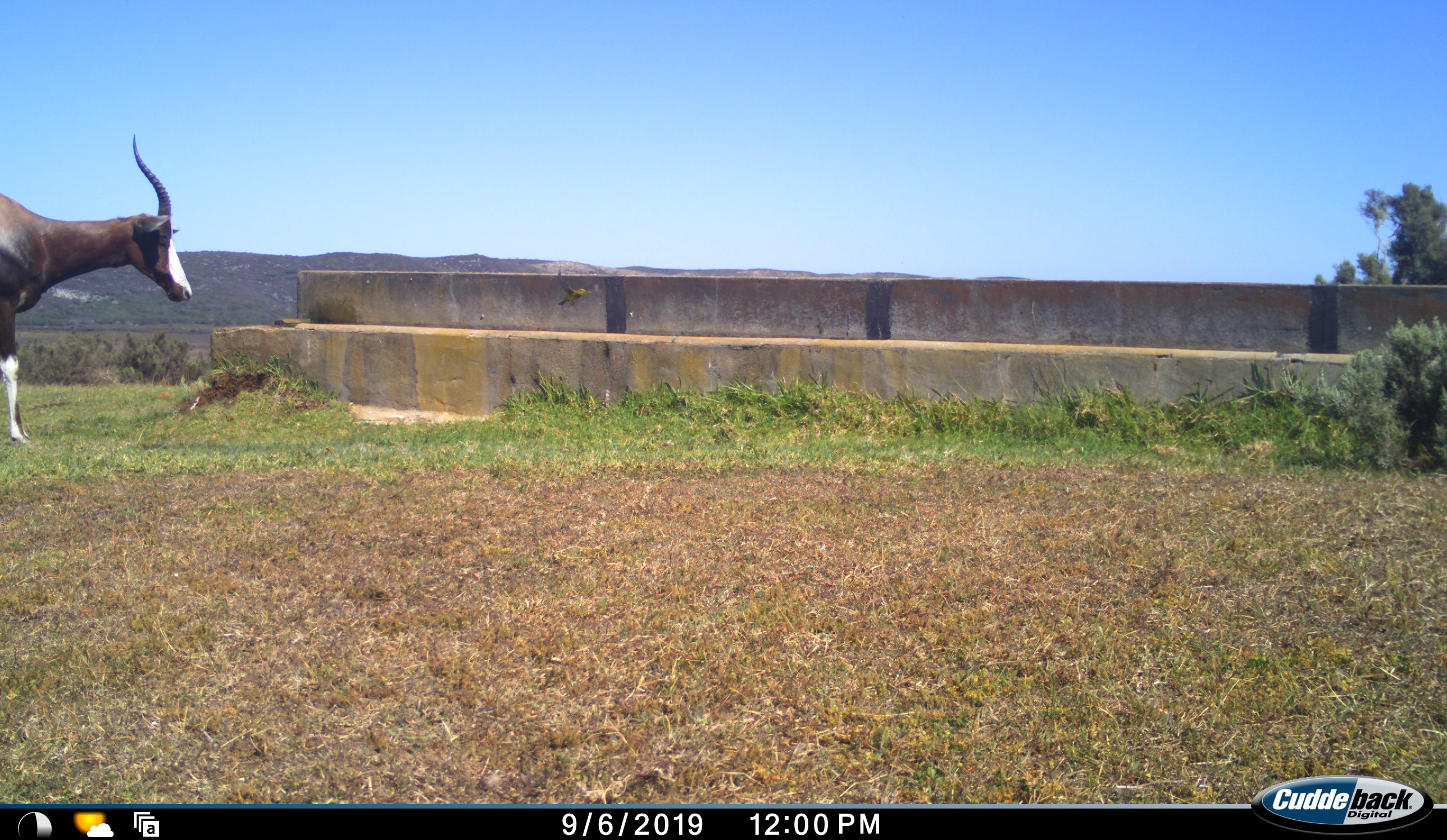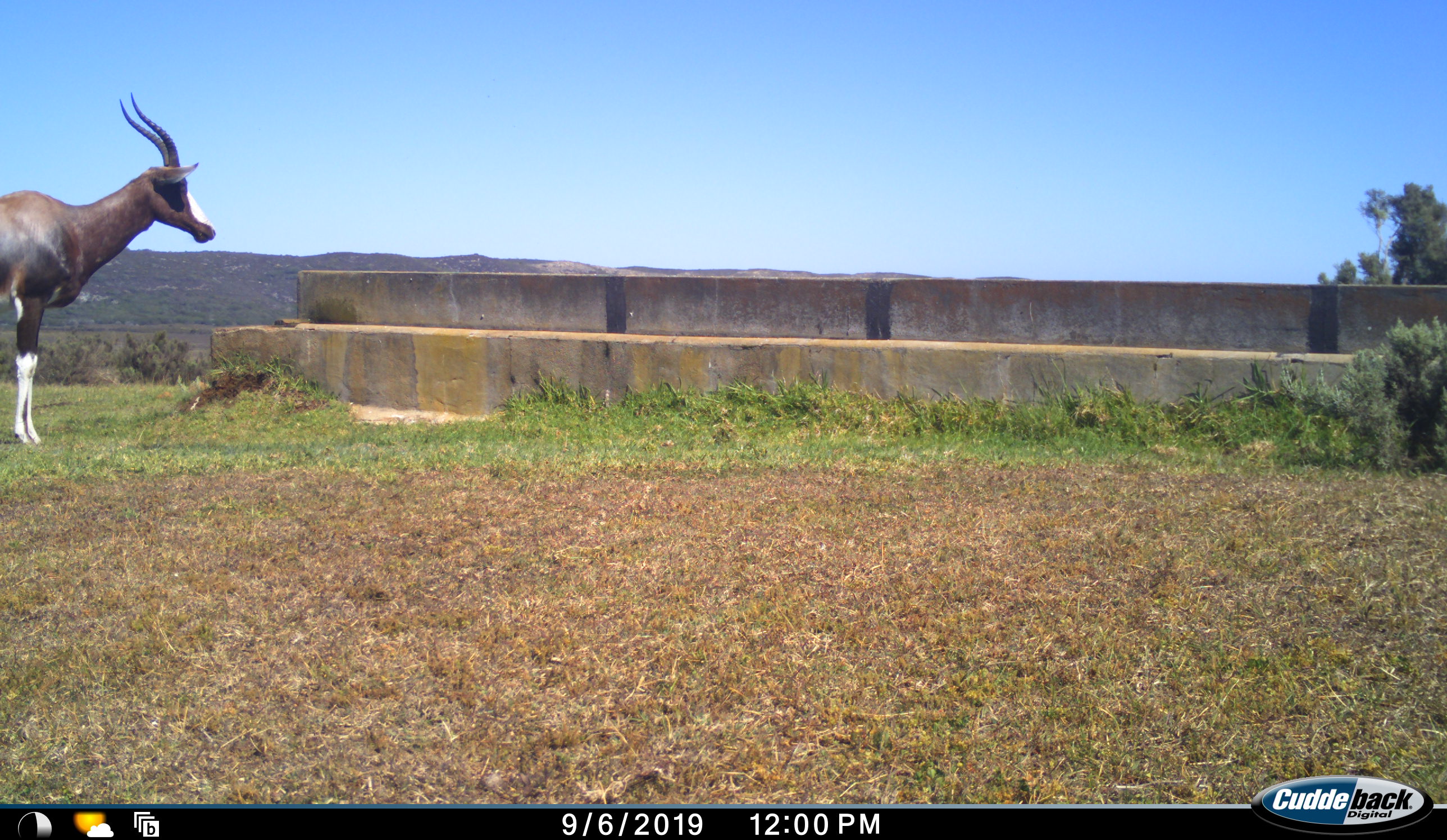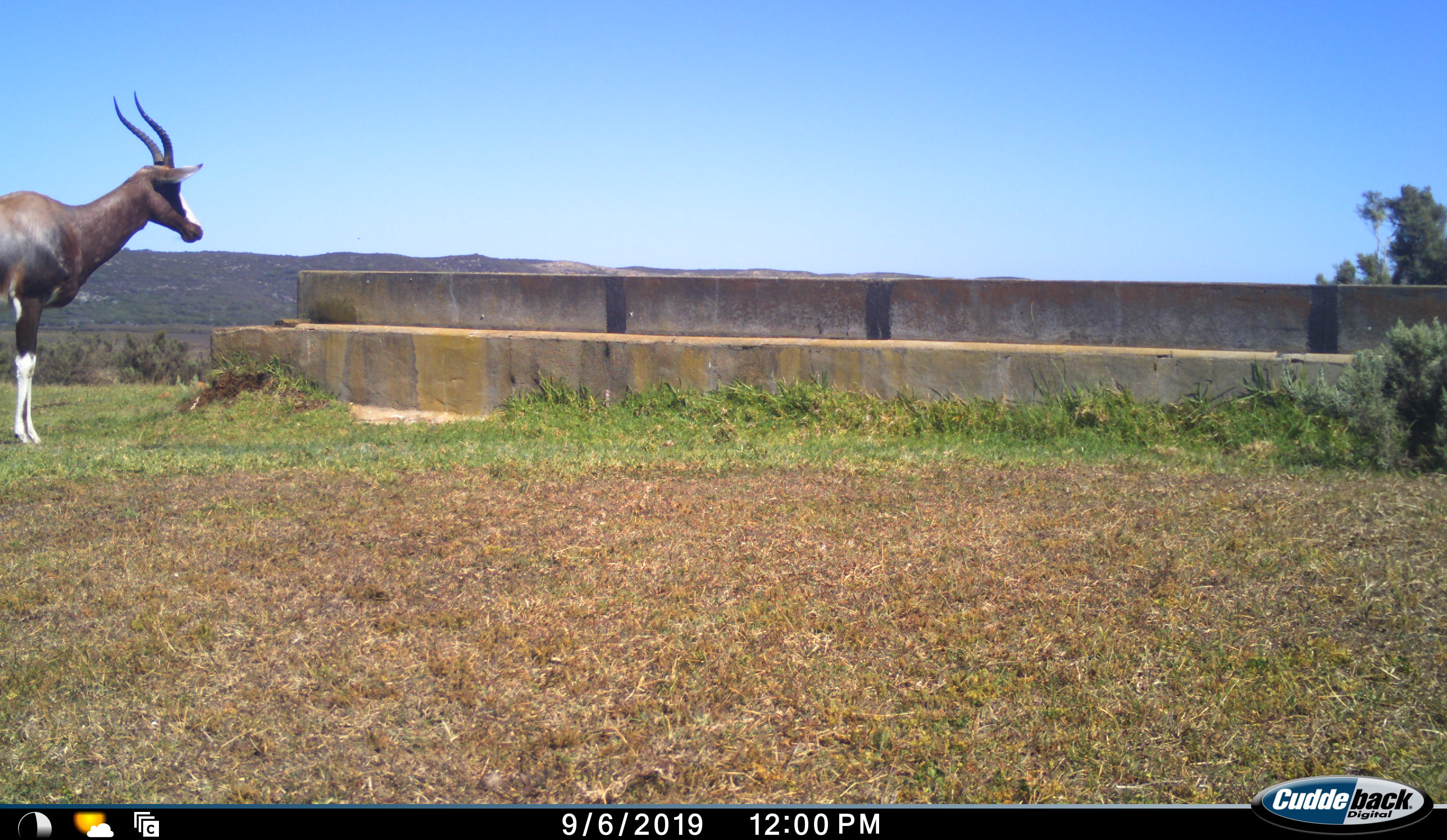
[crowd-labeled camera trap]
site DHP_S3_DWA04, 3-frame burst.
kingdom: Animalia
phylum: Chordata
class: Mammalia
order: Artiodactyla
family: Bovidae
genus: Damaliscus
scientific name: Damaliscus pygargus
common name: bontebok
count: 1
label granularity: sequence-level